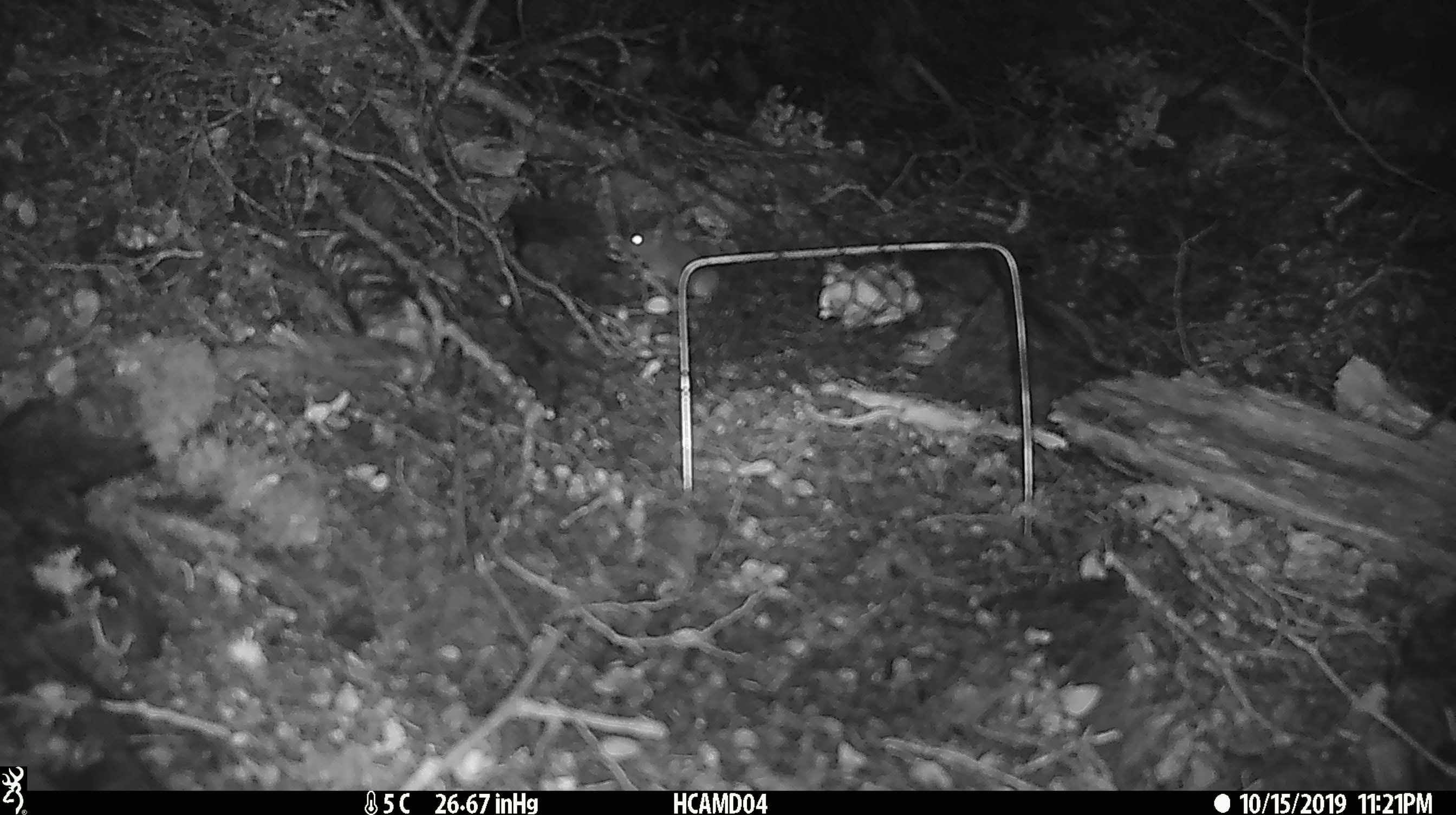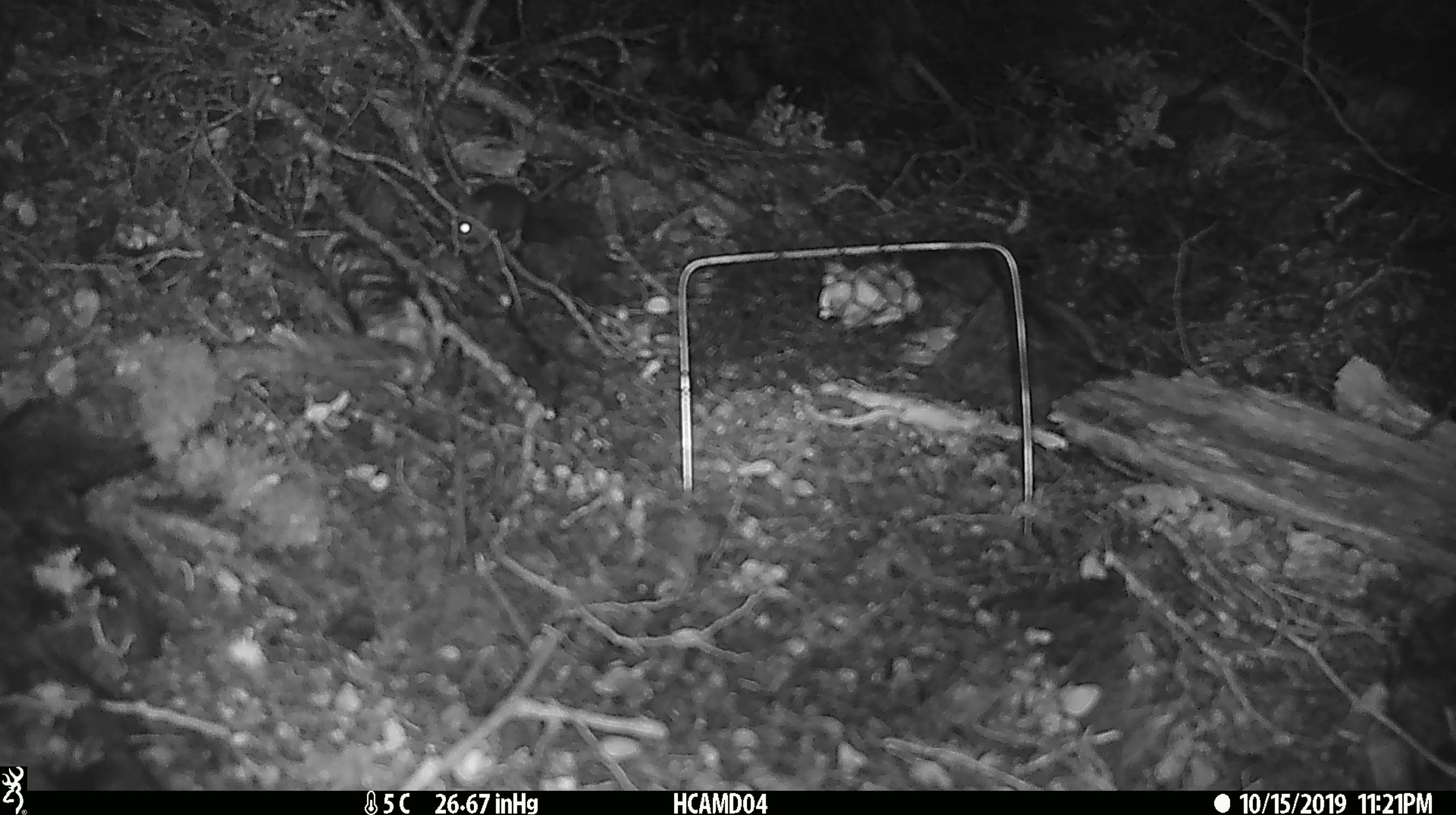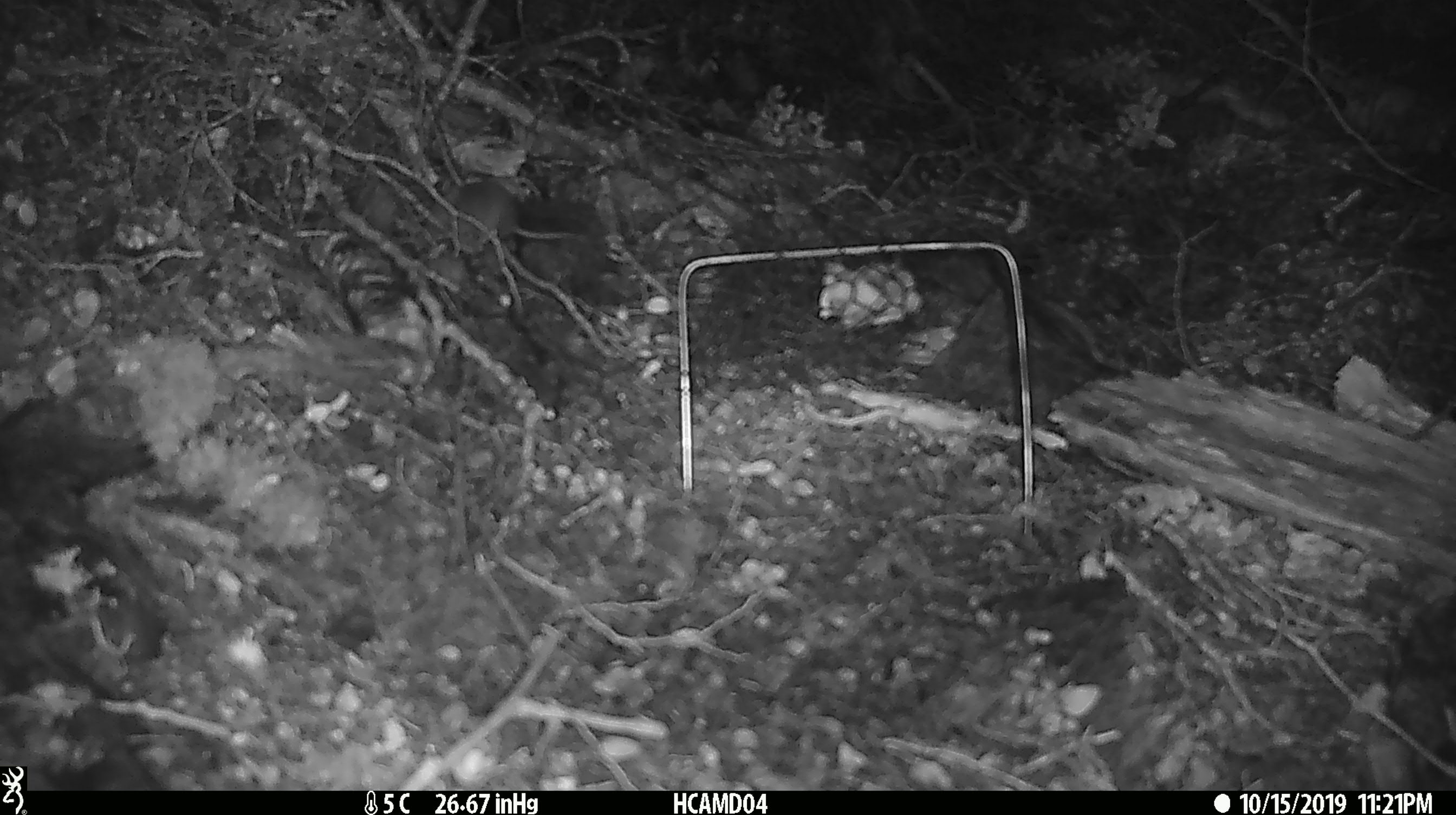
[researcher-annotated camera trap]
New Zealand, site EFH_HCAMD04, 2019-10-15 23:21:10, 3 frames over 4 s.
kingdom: Animalia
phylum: Chordata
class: Mammalia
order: Rodentia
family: Muridae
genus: Mus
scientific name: Mus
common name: mouse